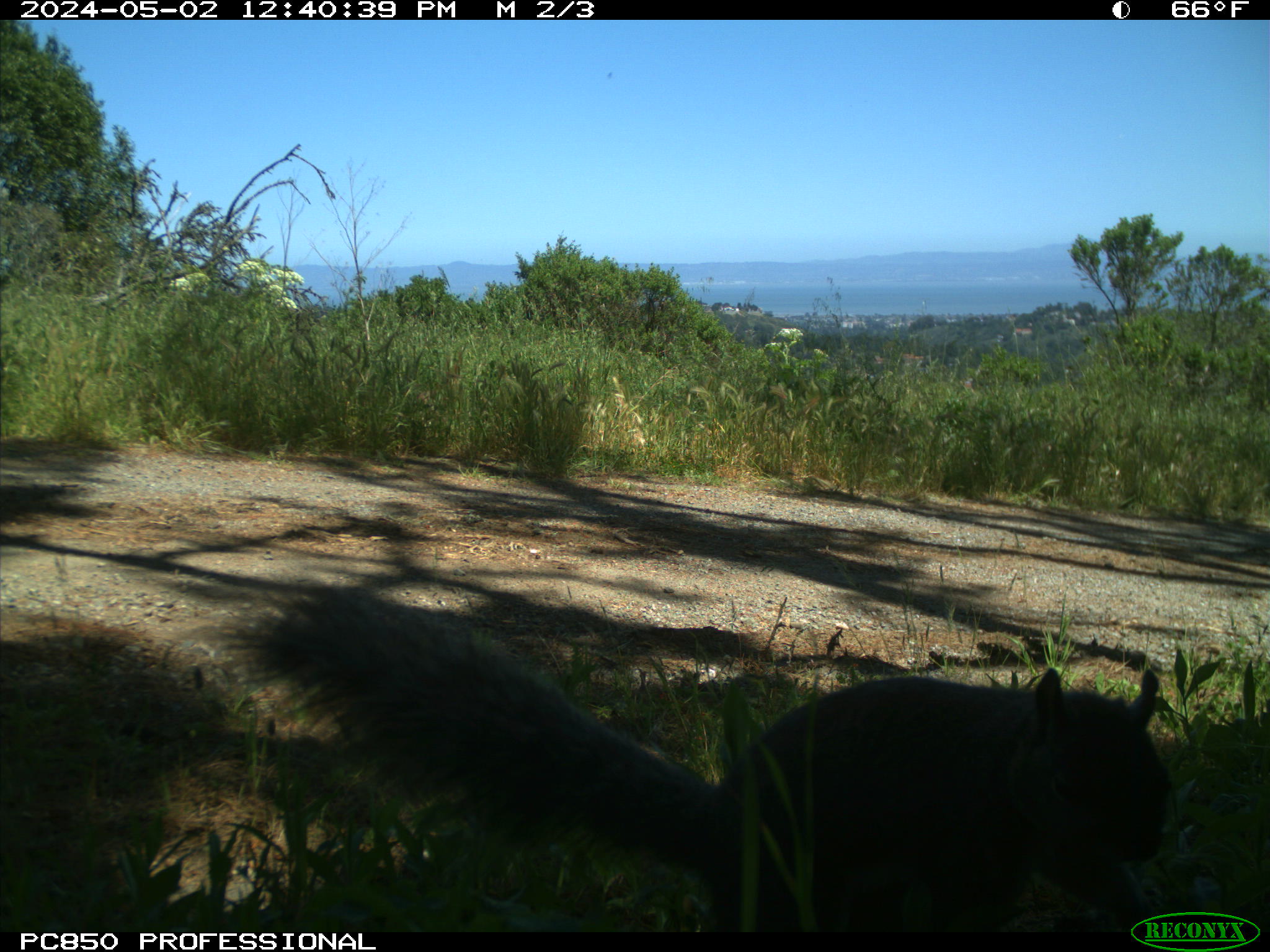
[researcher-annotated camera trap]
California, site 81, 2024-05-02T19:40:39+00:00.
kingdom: Animalia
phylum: Chordata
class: Mammalia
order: Rodentia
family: Sciuridae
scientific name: Sciuridae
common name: squirrel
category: unknown squirrel